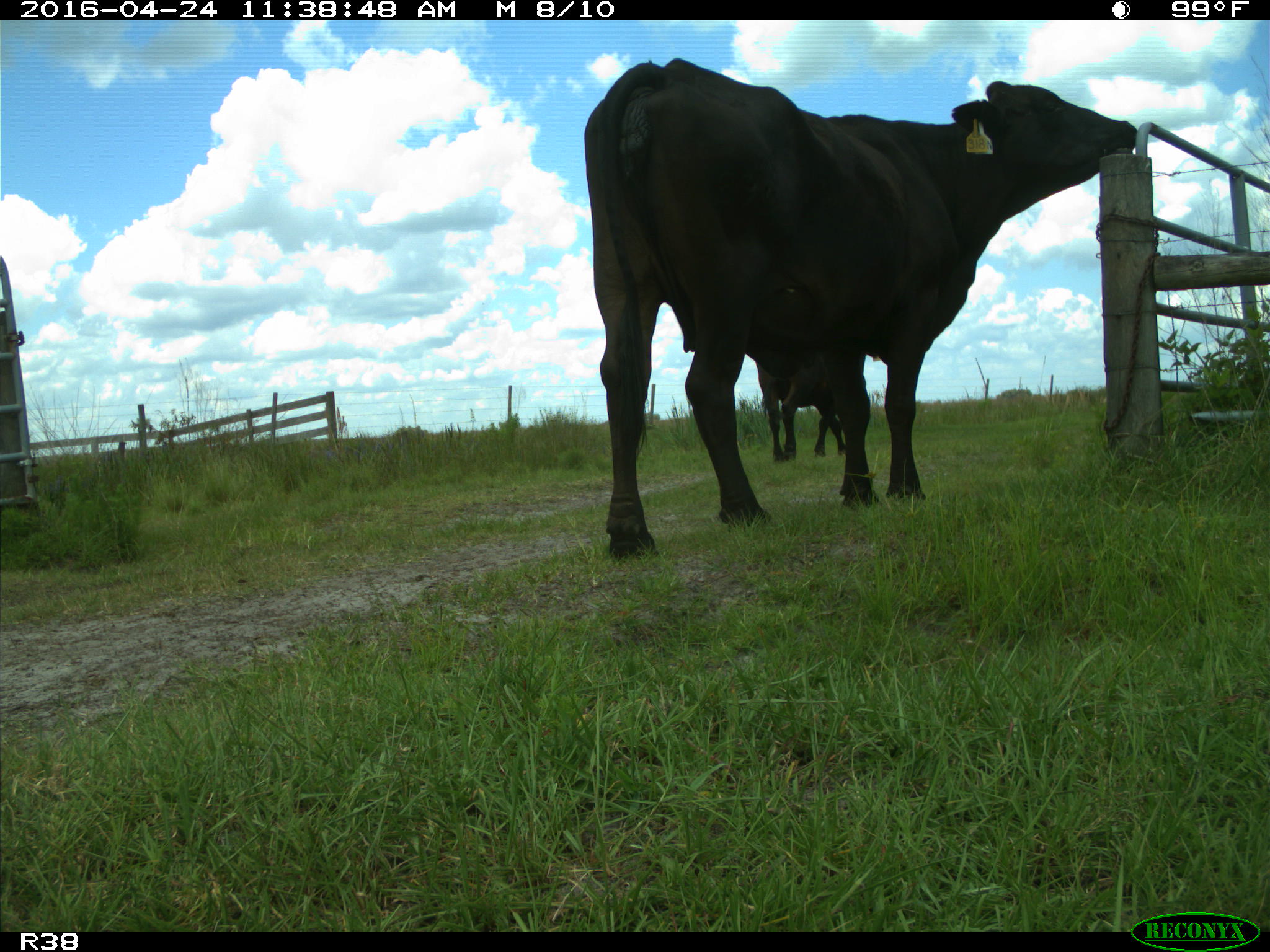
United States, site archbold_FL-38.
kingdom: Animalia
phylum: Chordata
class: Mammalia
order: Artiodactyla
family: Bovidae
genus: Bos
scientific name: Bos taurus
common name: domestic cow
Bos taurus (domestic cow).